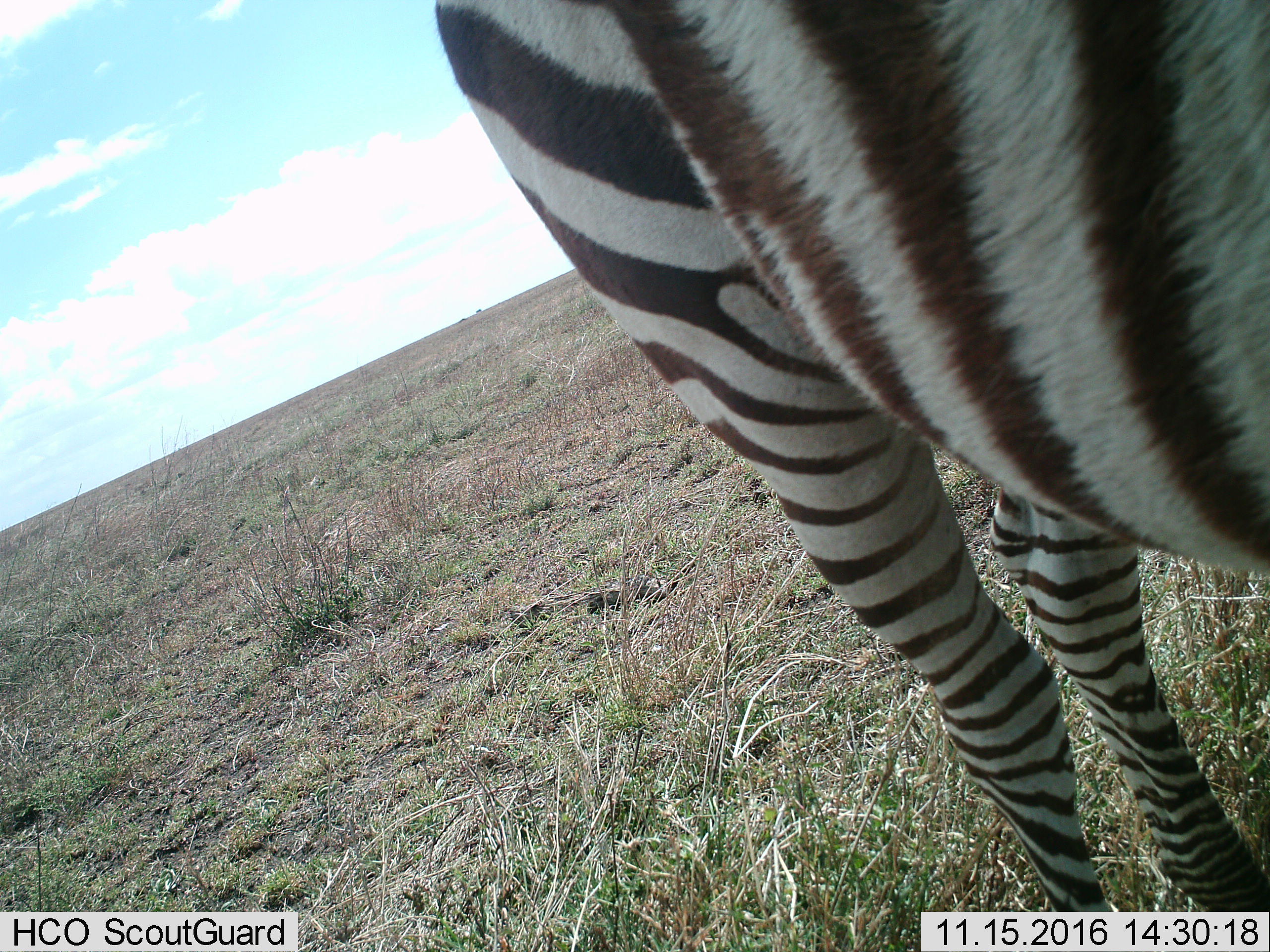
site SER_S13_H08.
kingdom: Animalia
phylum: Chordata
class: Mammalia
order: Perissodactyla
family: Equidae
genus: Equus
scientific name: Equus quagga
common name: plains zebra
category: zebraplains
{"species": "zebraplains (plains zebra) (Equus quagga)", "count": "1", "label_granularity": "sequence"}